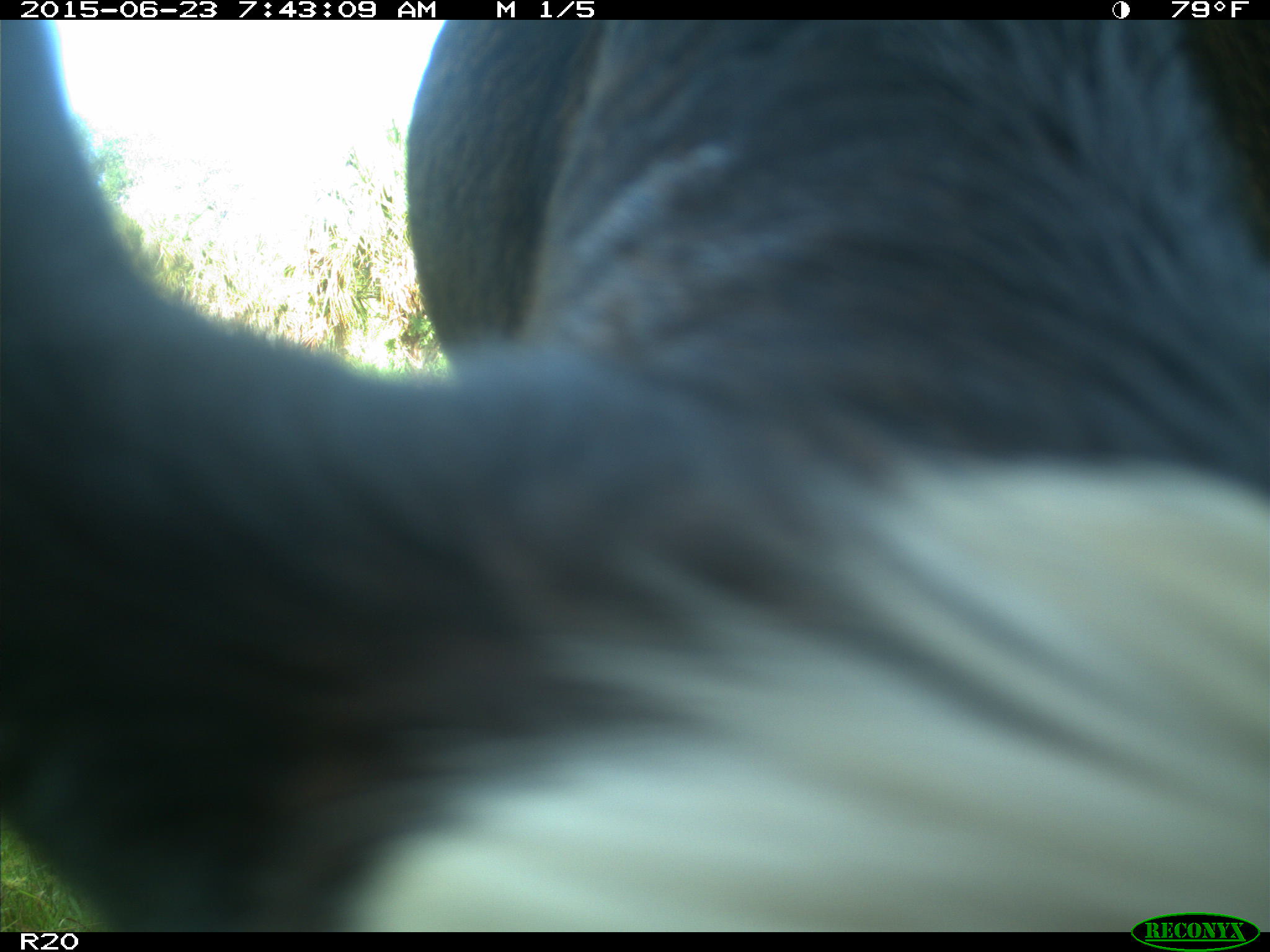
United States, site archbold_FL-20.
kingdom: Animalia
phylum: Chordata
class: Mammalia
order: Artiodactyla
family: Bovidae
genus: Bos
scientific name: Bos taurus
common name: domestic cow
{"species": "Bos taurus (domestic cow)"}